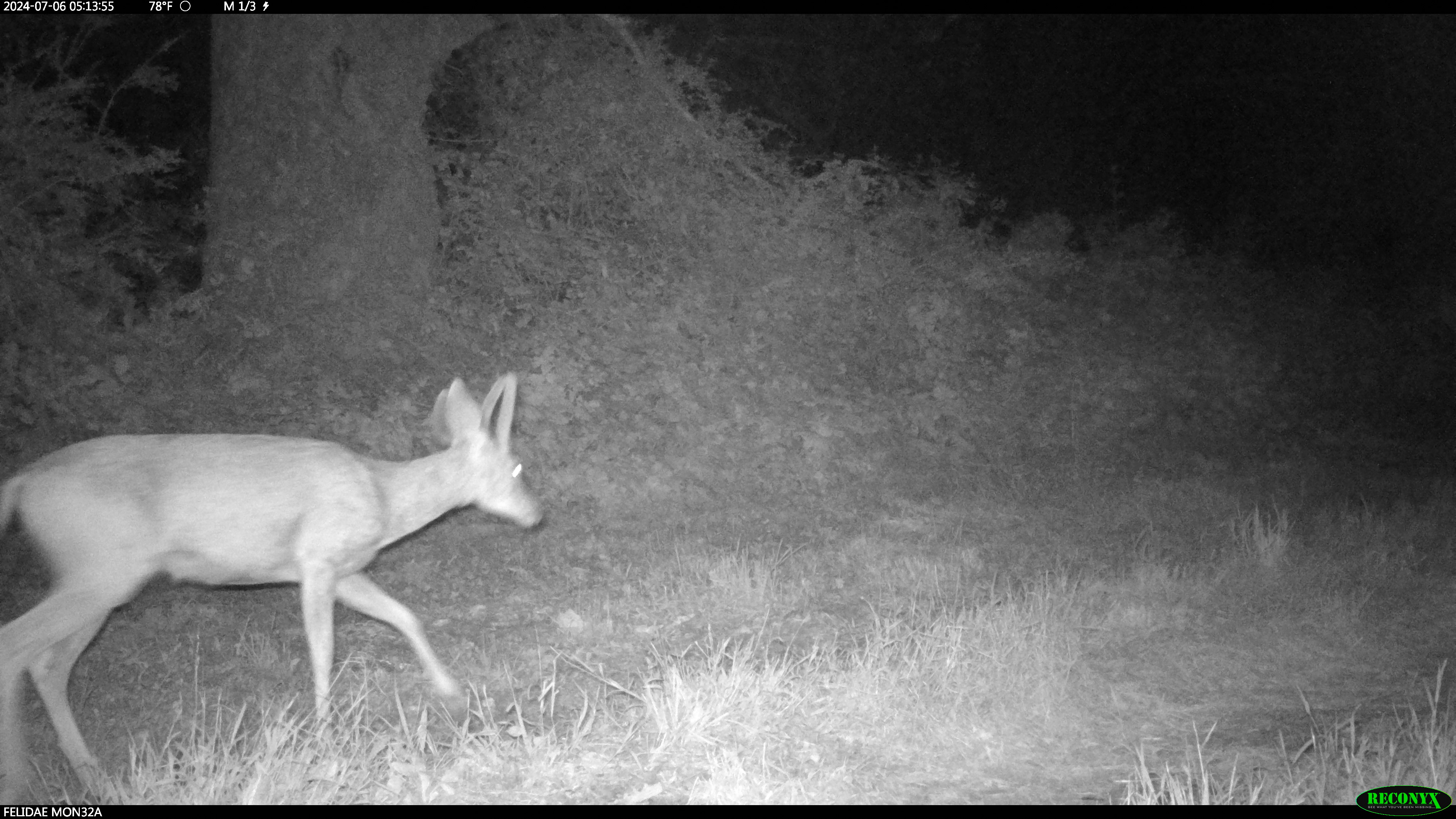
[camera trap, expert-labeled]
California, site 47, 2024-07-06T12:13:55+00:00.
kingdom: Animalia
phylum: Chordata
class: Mammalia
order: Artiodactyla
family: Cervidae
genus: Odocoileus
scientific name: Odocoileus hemionus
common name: mule deer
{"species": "mule deer (Odocoileus hemionus)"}